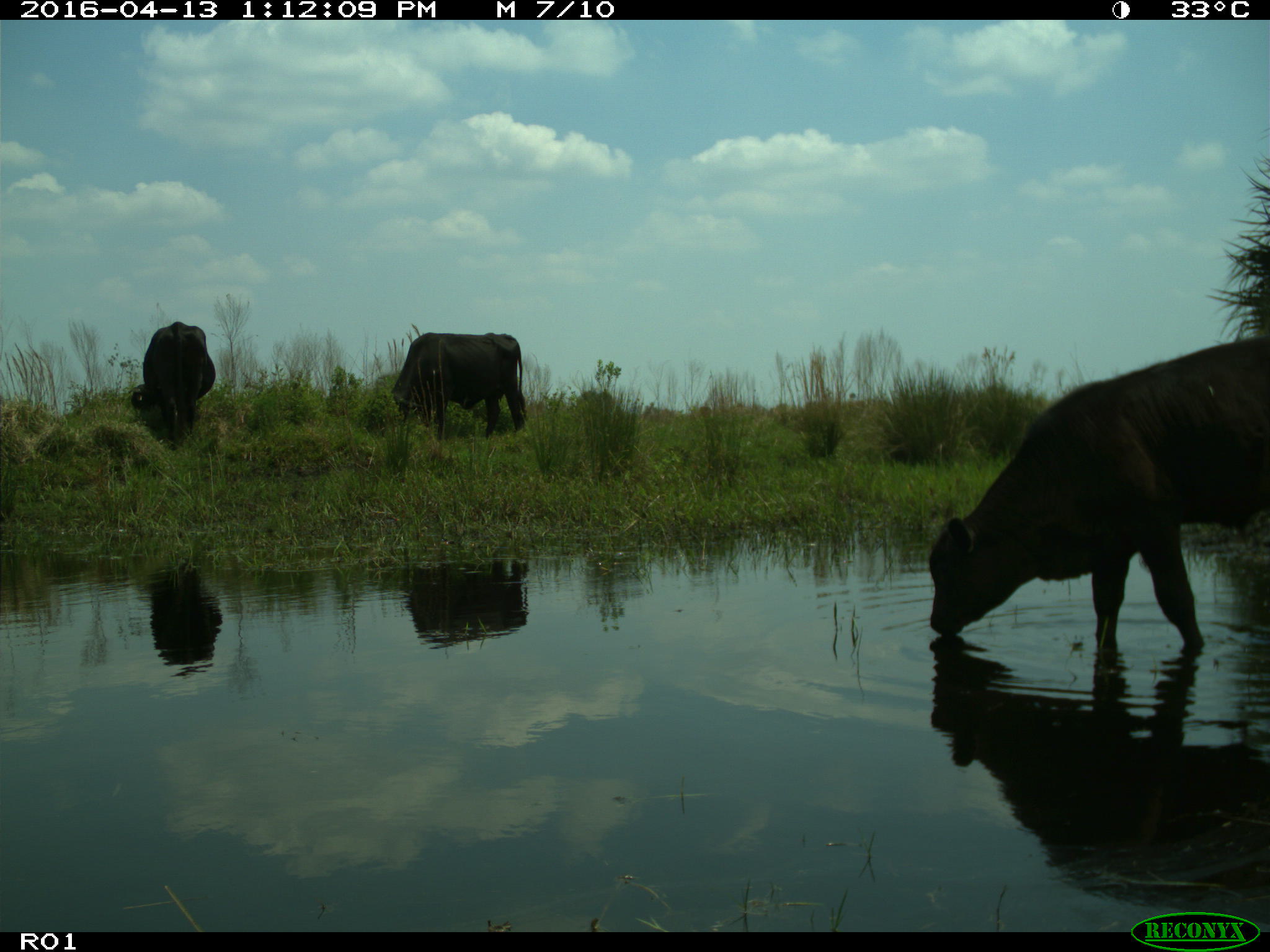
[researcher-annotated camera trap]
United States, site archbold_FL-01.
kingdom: Animalia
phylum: Chordata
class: Mammalia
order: Artiodactyla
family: Bovidae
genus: Bos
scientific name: Bos taurus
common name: domestic cow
Bos taurus (domestic cow).